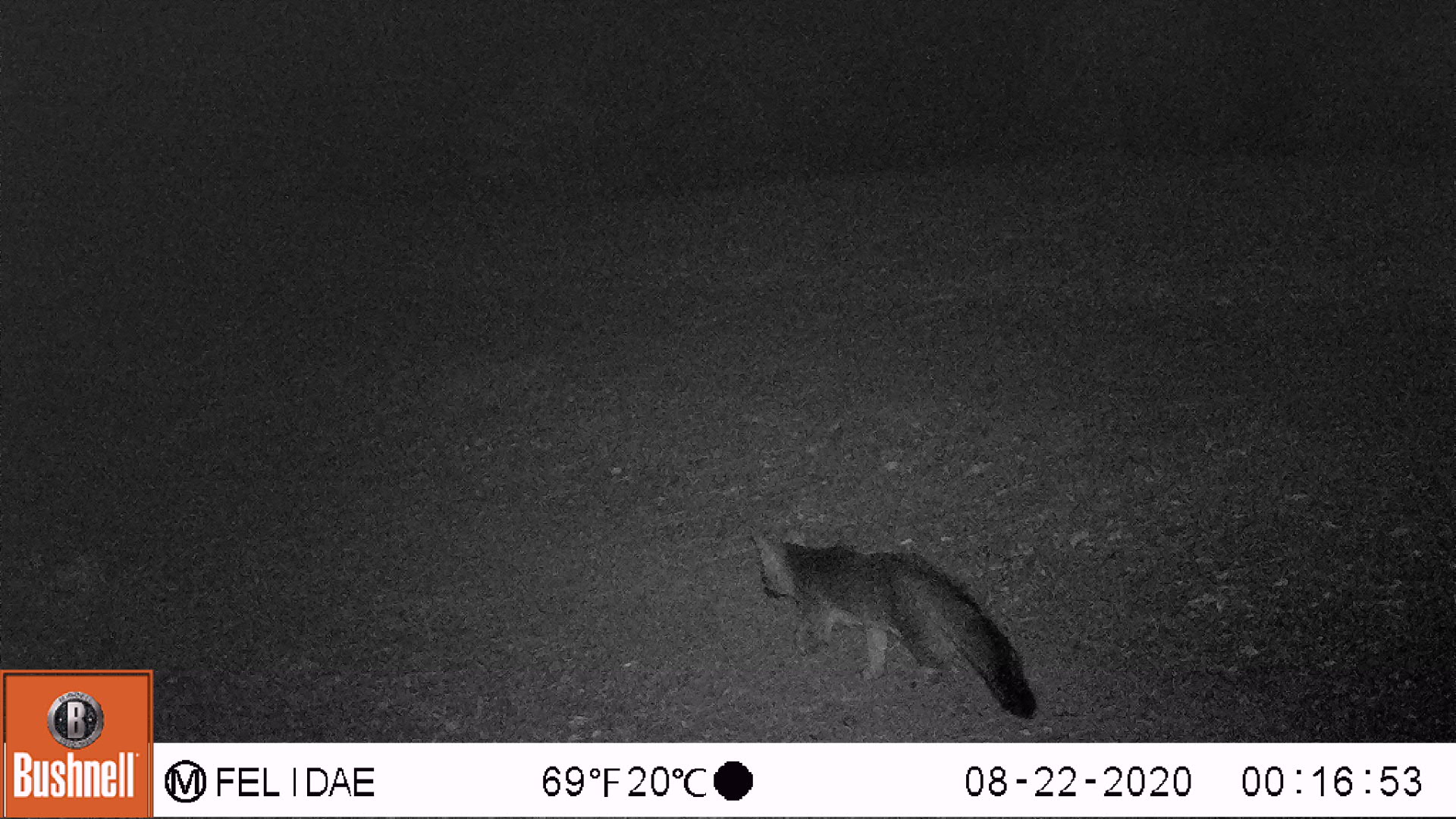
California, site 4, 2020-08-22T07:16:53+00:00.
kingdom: Animalia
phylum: Chordata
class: Mammalia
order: Carnivora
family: Canidae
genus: Urocyon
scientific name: Urocyon cinereoargenteus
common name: gray fox